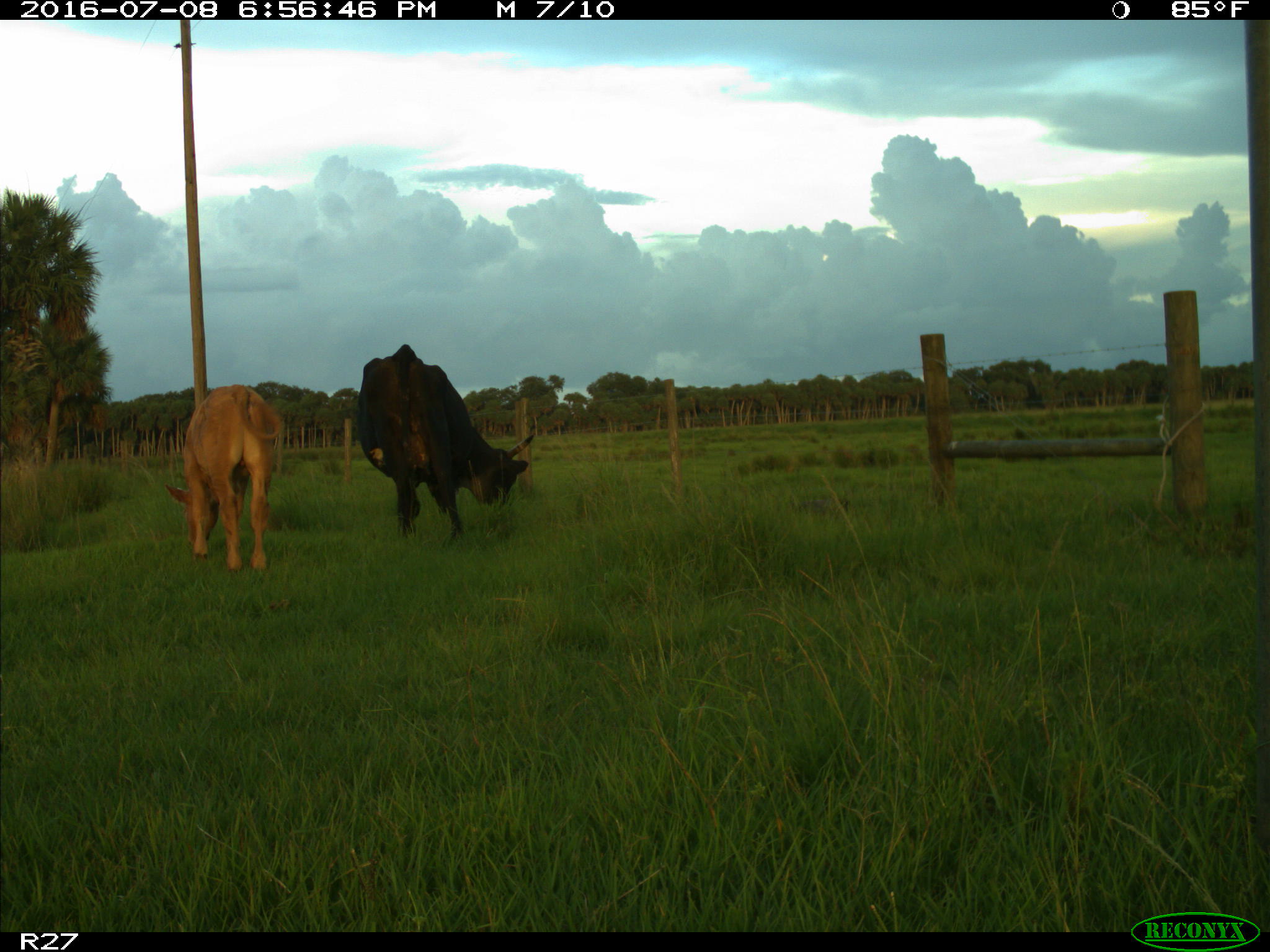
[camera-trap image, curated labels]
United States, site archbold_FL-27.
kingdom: Animalia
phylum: Chordata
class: Mammalia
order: Artiodactyla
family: Bovidae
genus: Bos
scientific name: Bos taurus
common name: domestic cow